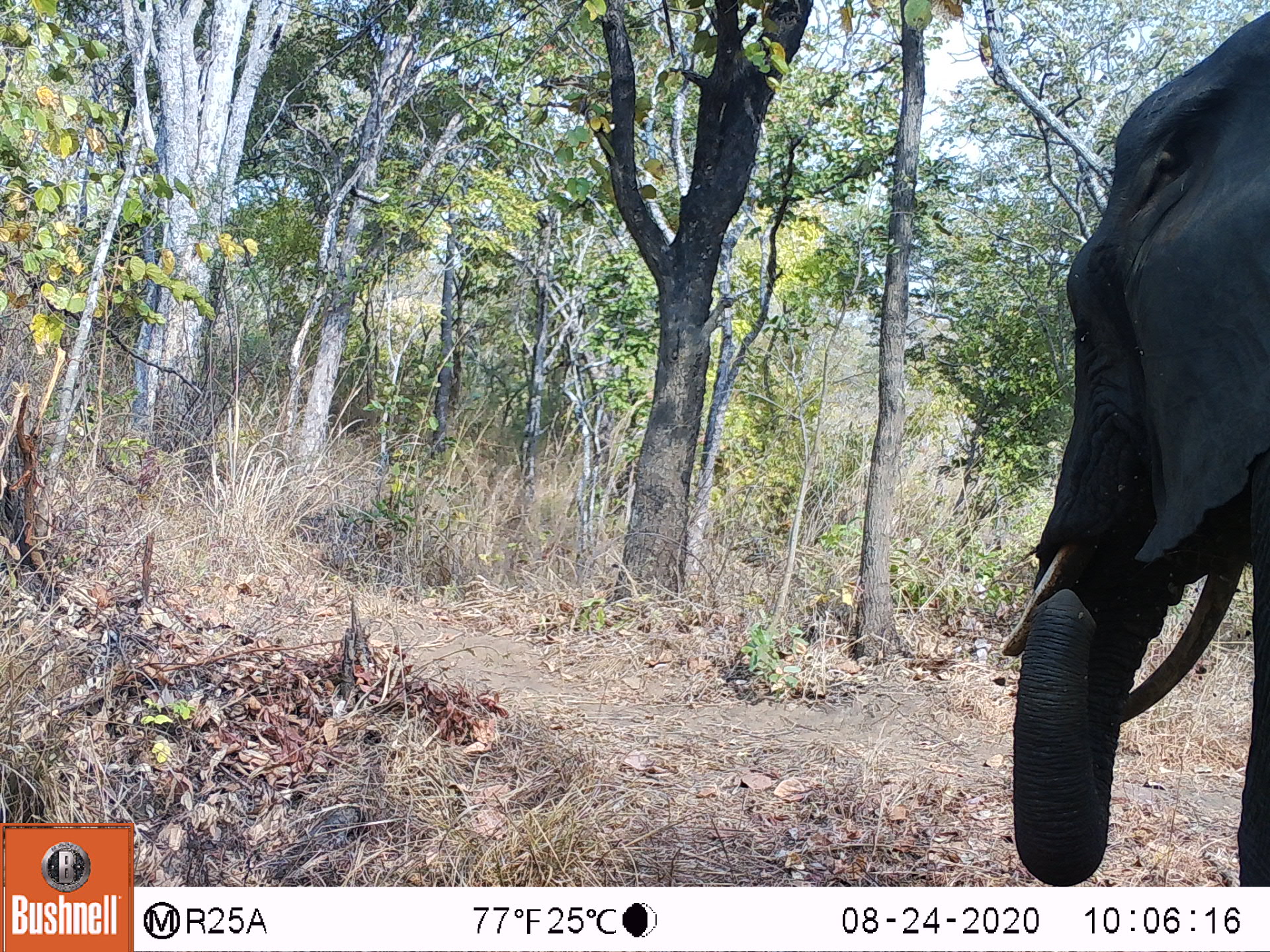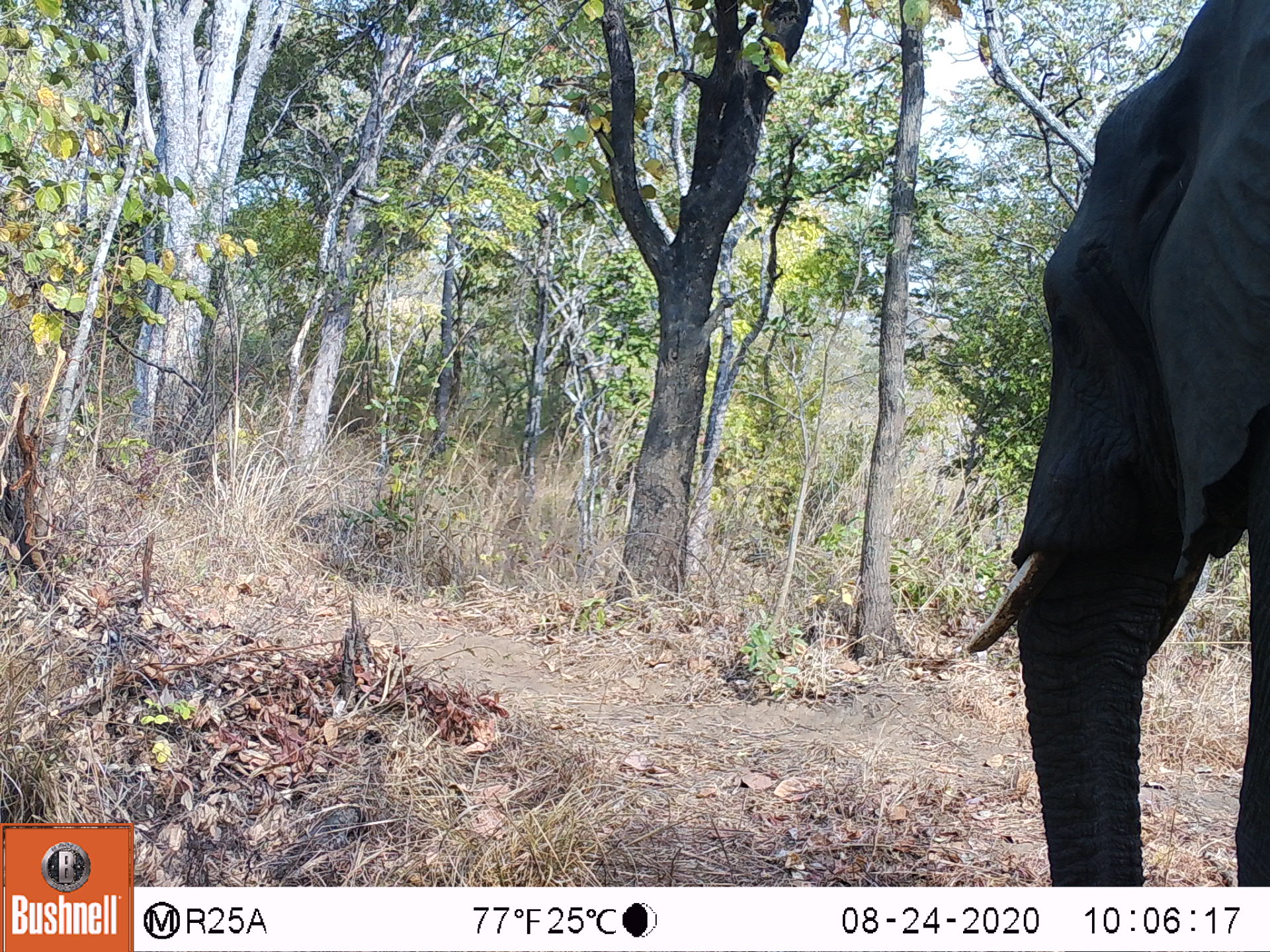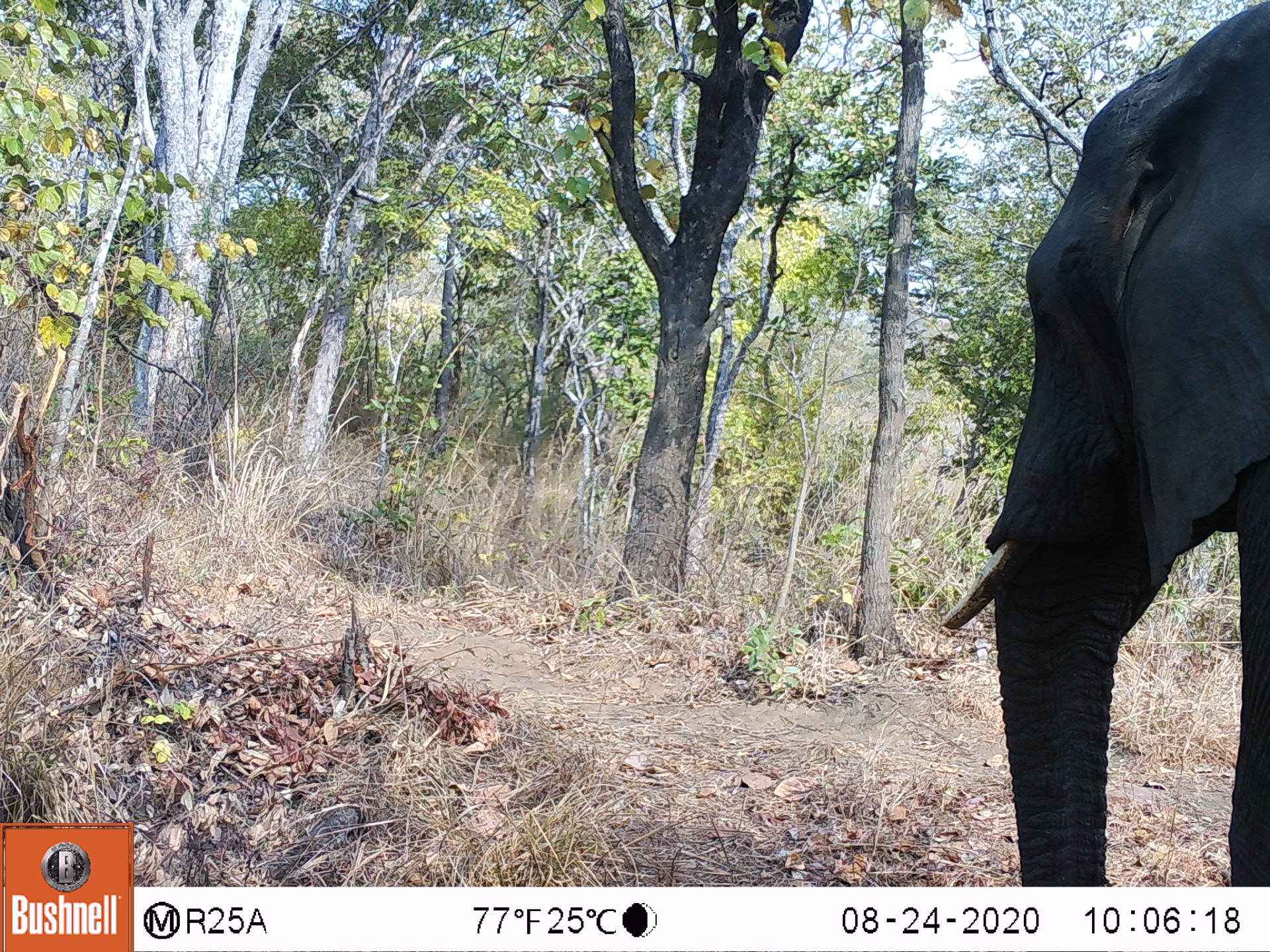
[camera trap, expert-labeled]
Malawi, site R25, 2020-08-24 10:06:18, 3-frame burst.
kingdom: Animalia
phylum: Chordata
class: Mammalia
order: Proboscidea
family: Elephantidae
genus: Loxodonta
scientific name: Loxodonta africana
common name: african savanna elephant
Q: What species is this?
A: African savanna elephant (Loxodonta africana).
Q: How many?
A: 1.